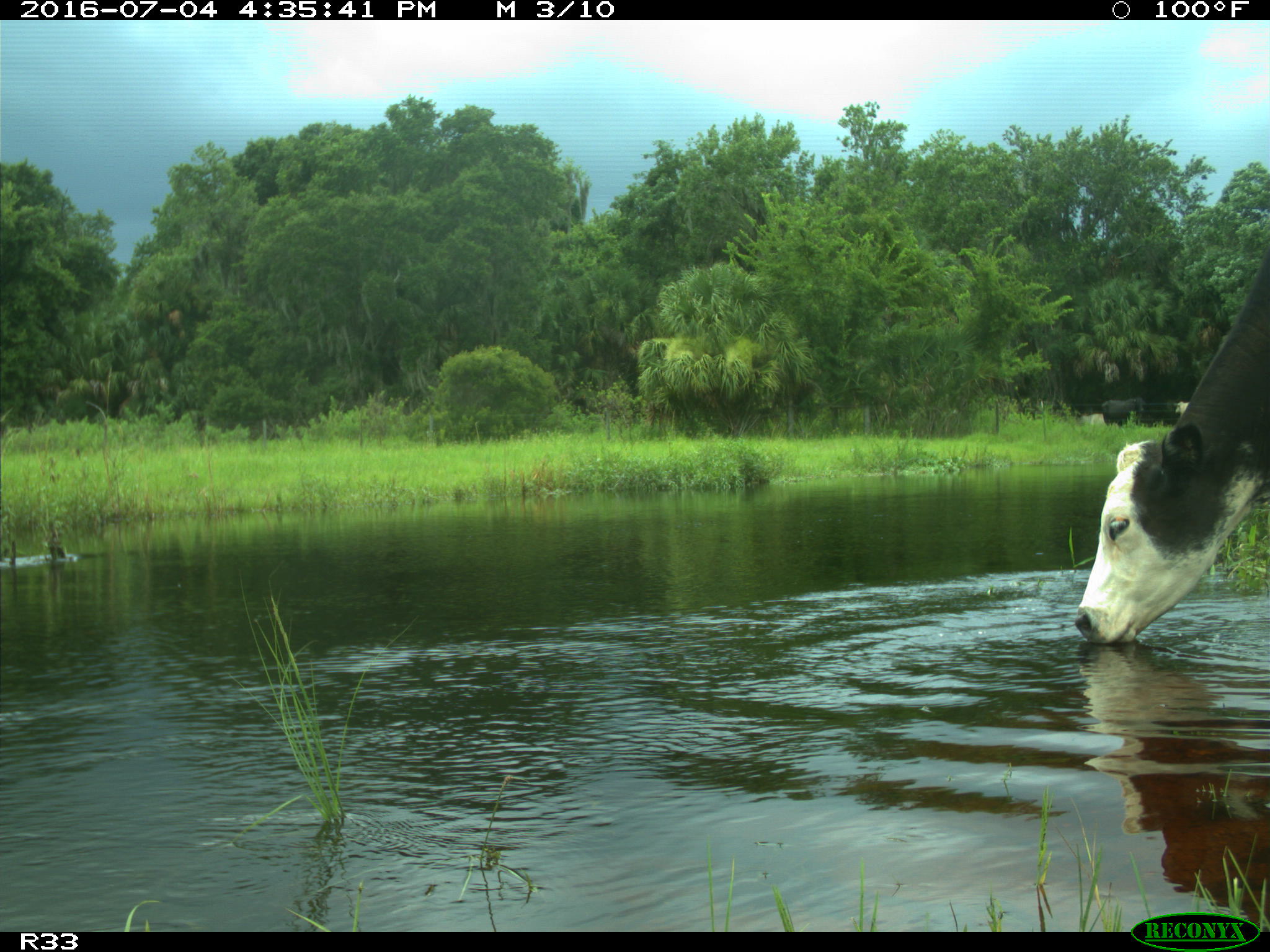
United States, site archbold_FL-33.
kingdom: Animalia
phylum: Chordata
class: Mammalia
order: Artiodactyla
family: Bovidae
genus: Bos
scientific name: Bos taurus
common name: domestic cow